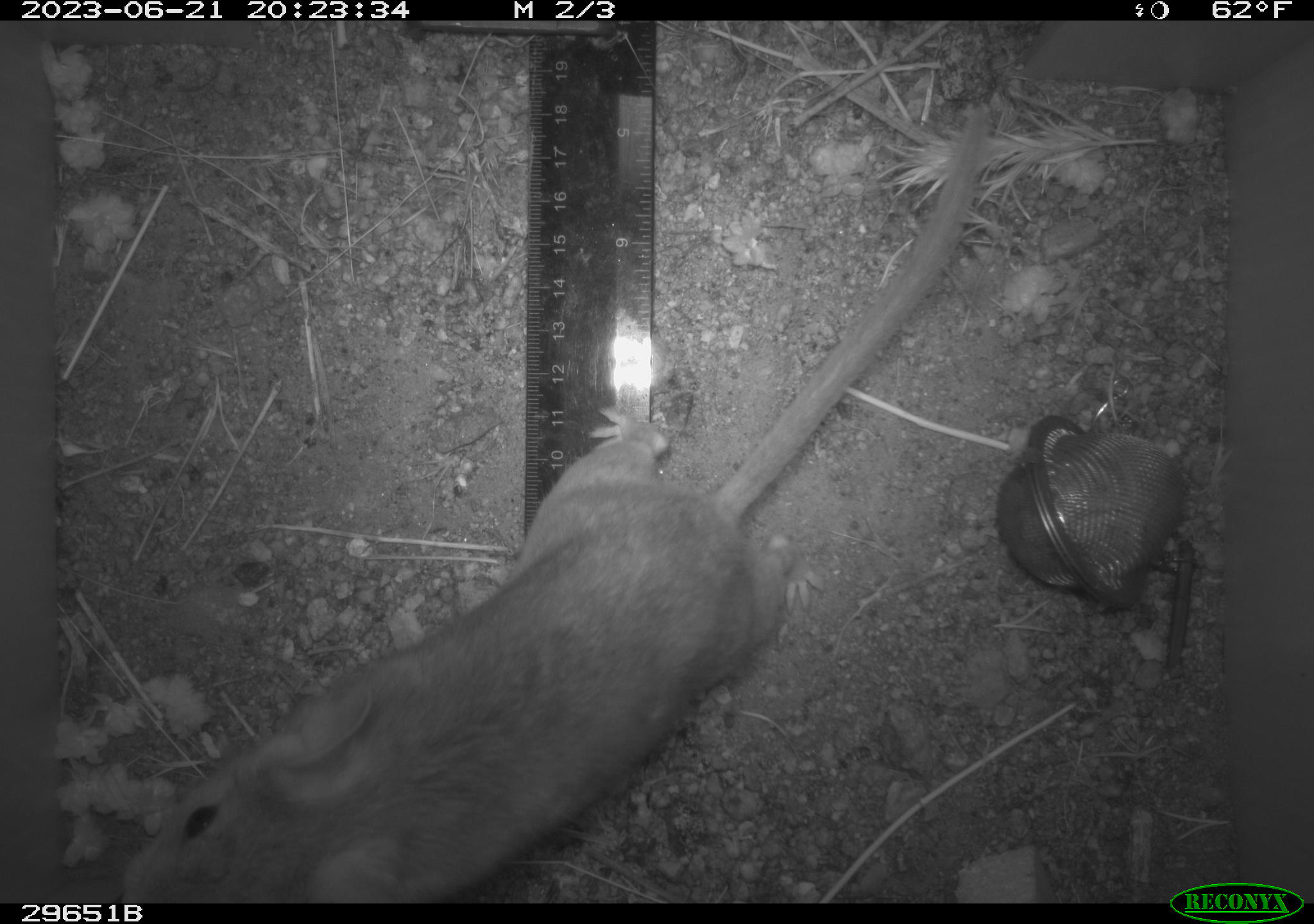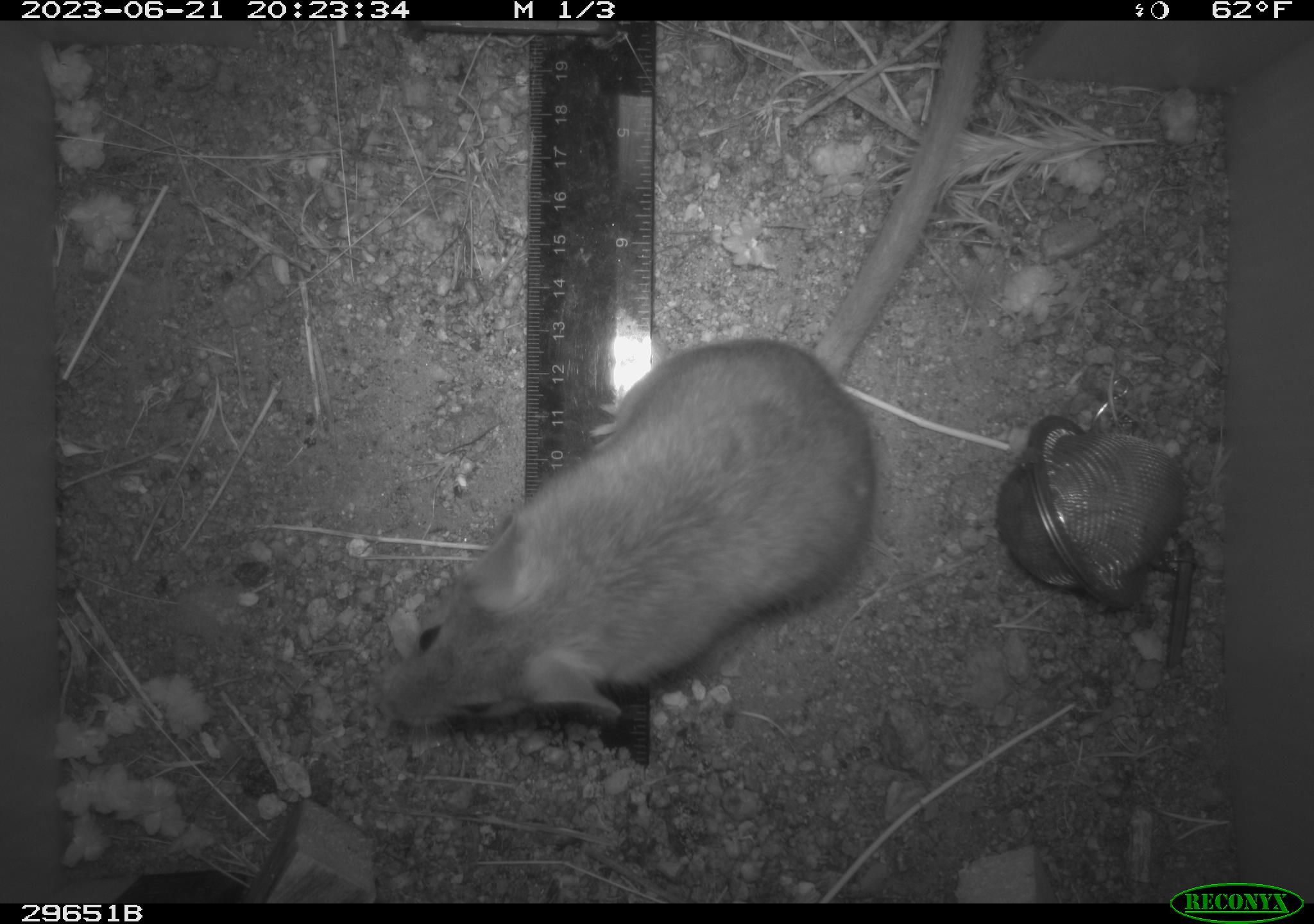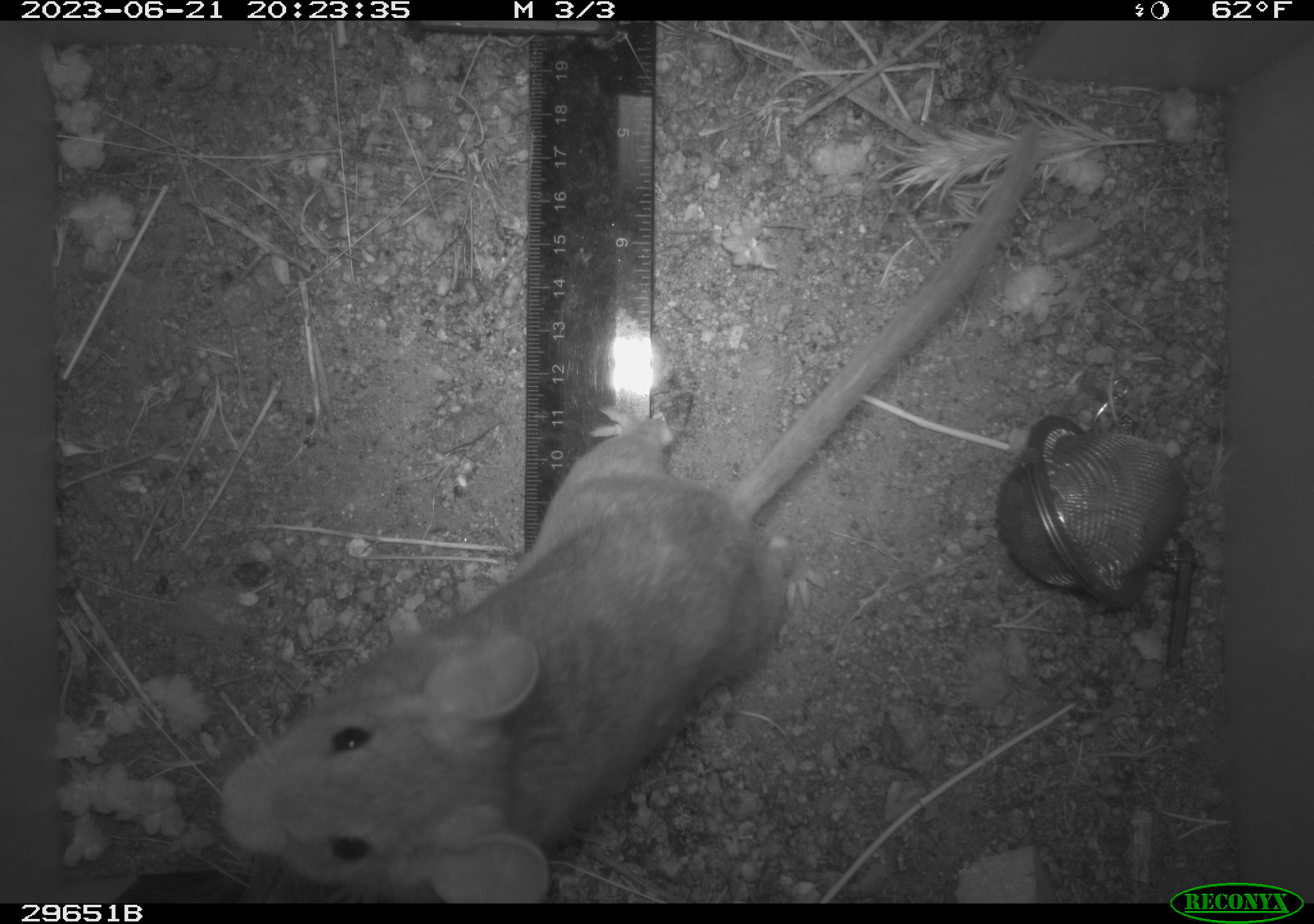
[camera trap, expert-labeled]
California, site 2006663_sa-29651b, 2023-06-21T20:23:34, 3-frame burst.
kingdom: Animalia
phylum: Chordata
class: Mammalia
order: Rodentia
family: Cricetidae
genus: Neotoma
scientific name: Neotoma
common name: pack rat or woodrat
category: neotoma species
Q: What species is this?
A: Neotoma species (pack rat or woodrat) (Neotoma).